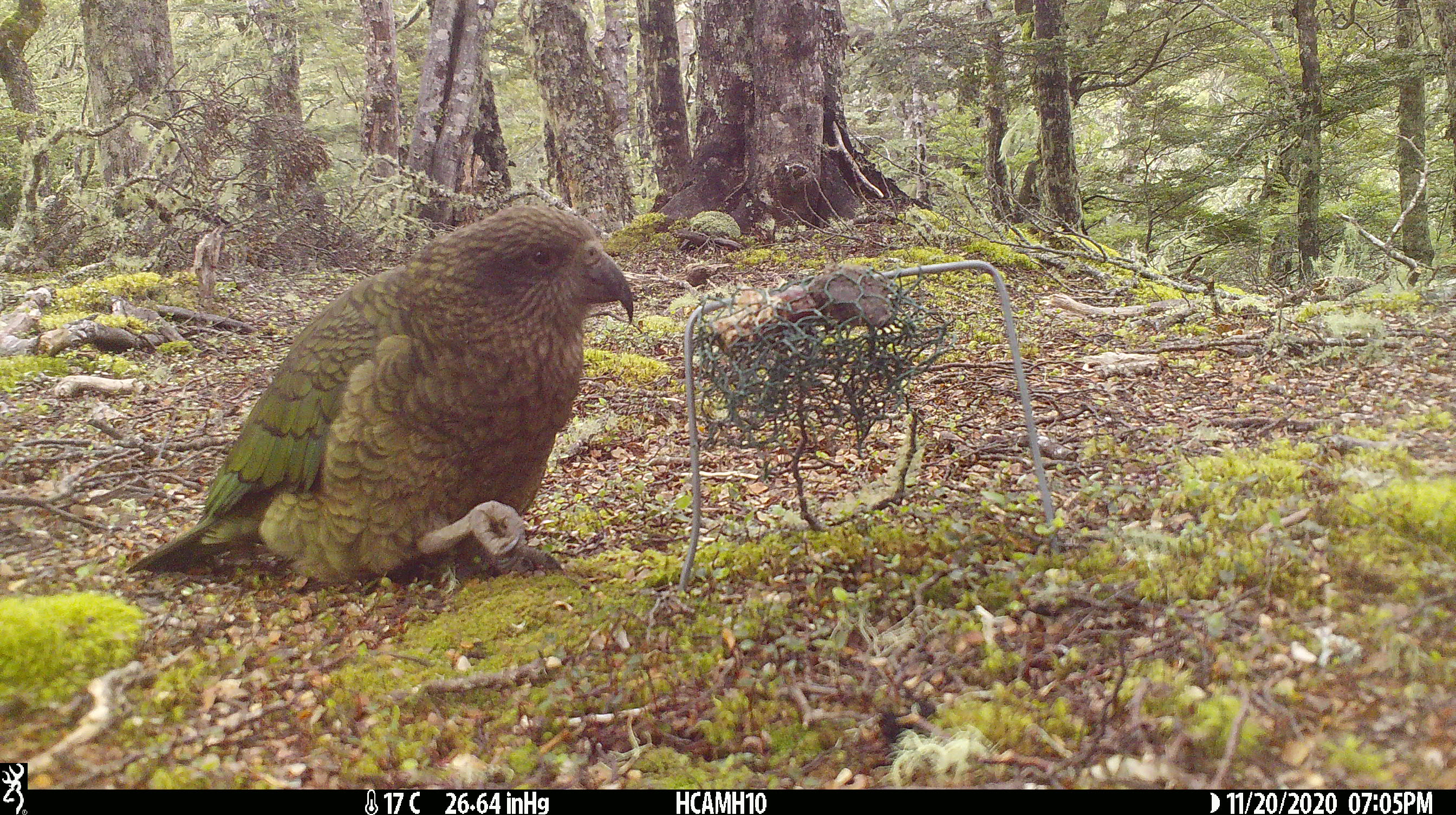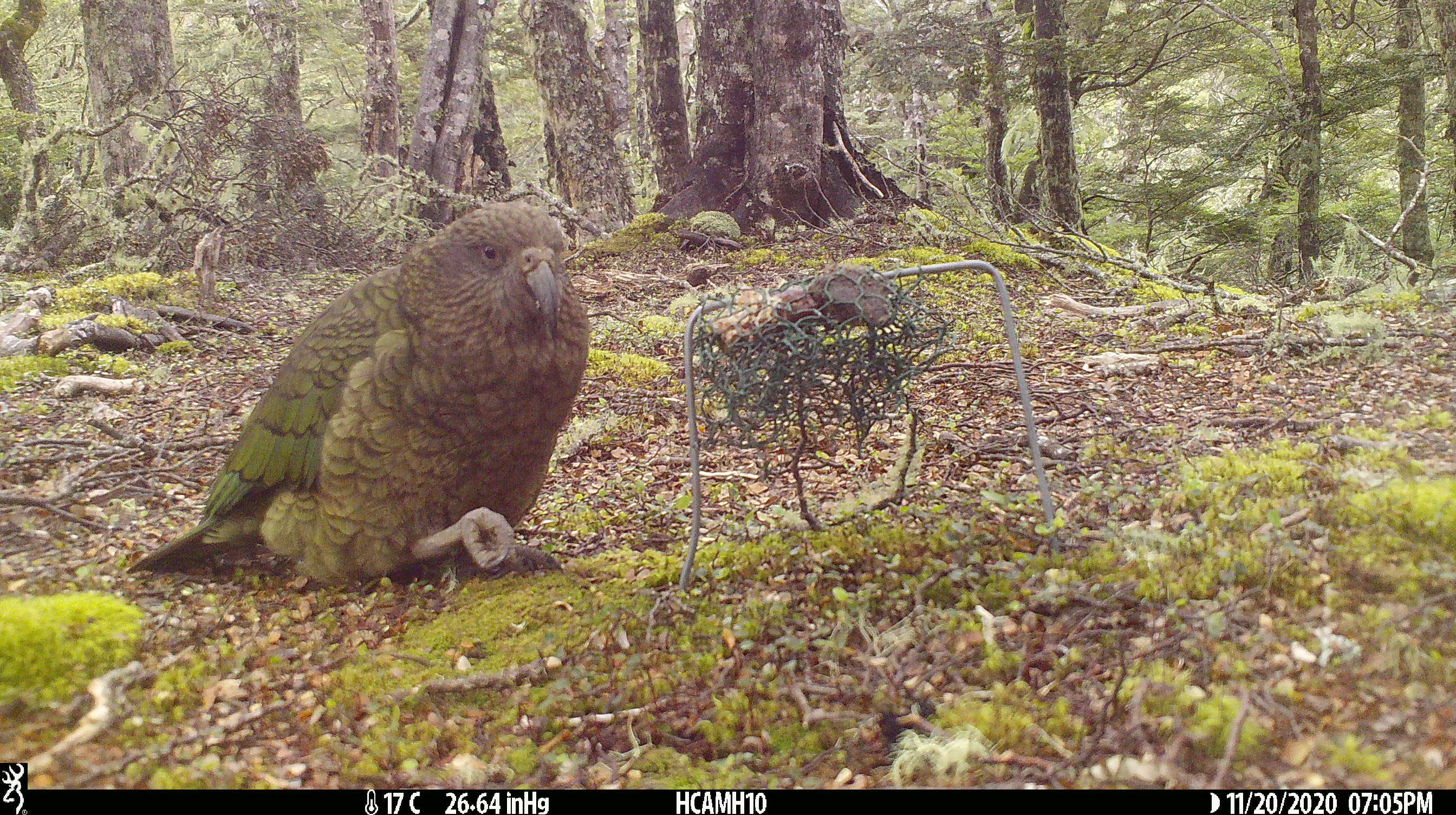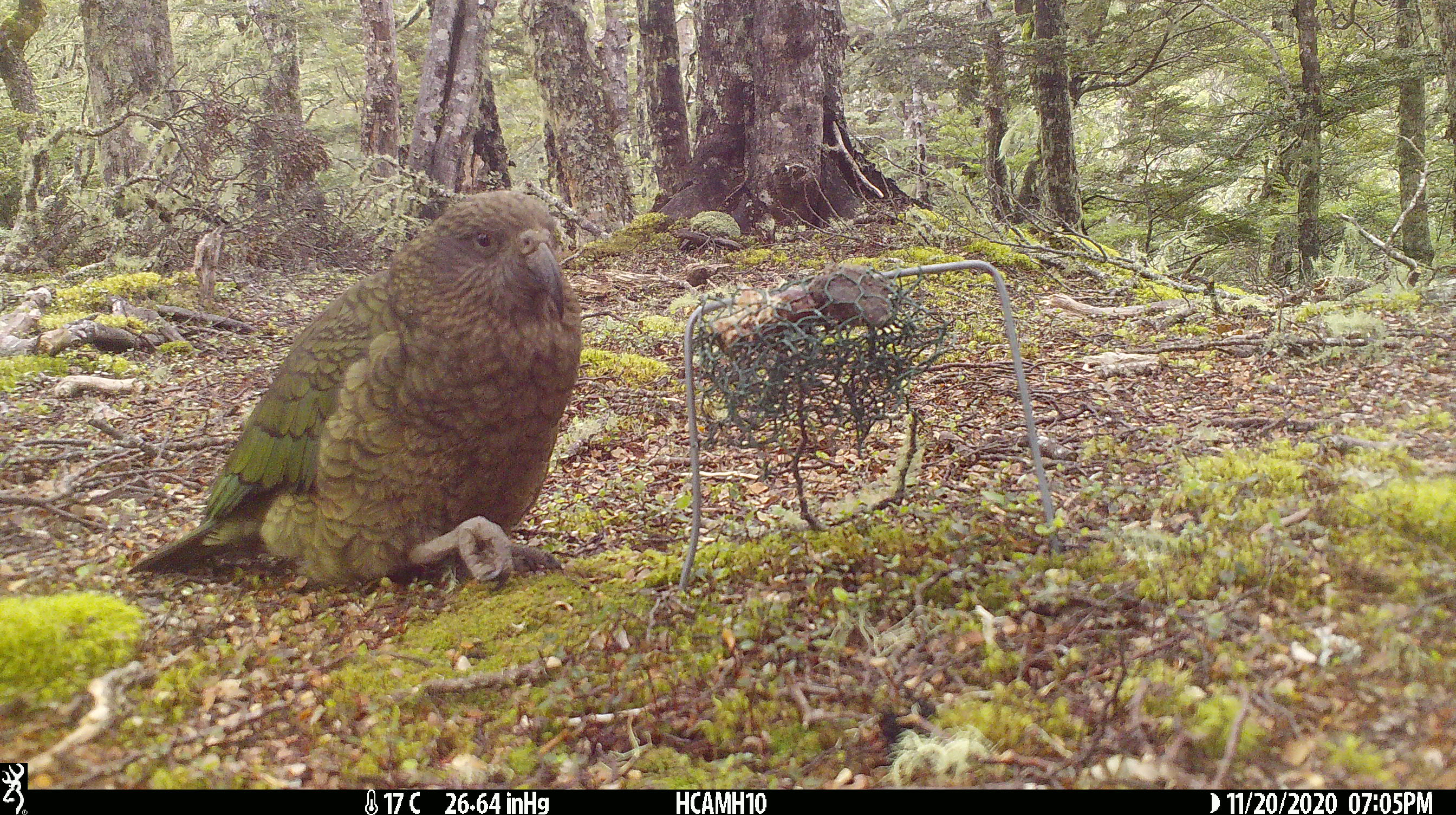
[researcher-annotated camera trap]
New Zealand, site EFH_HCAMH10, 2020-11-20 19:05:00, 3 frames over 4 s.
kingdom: Animalia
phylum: Chordata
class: Aves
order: Psittaciformes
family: Strigopidae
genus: Nestor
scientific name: Nestor notabilis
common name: kea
Kea (Nestor notabilis).